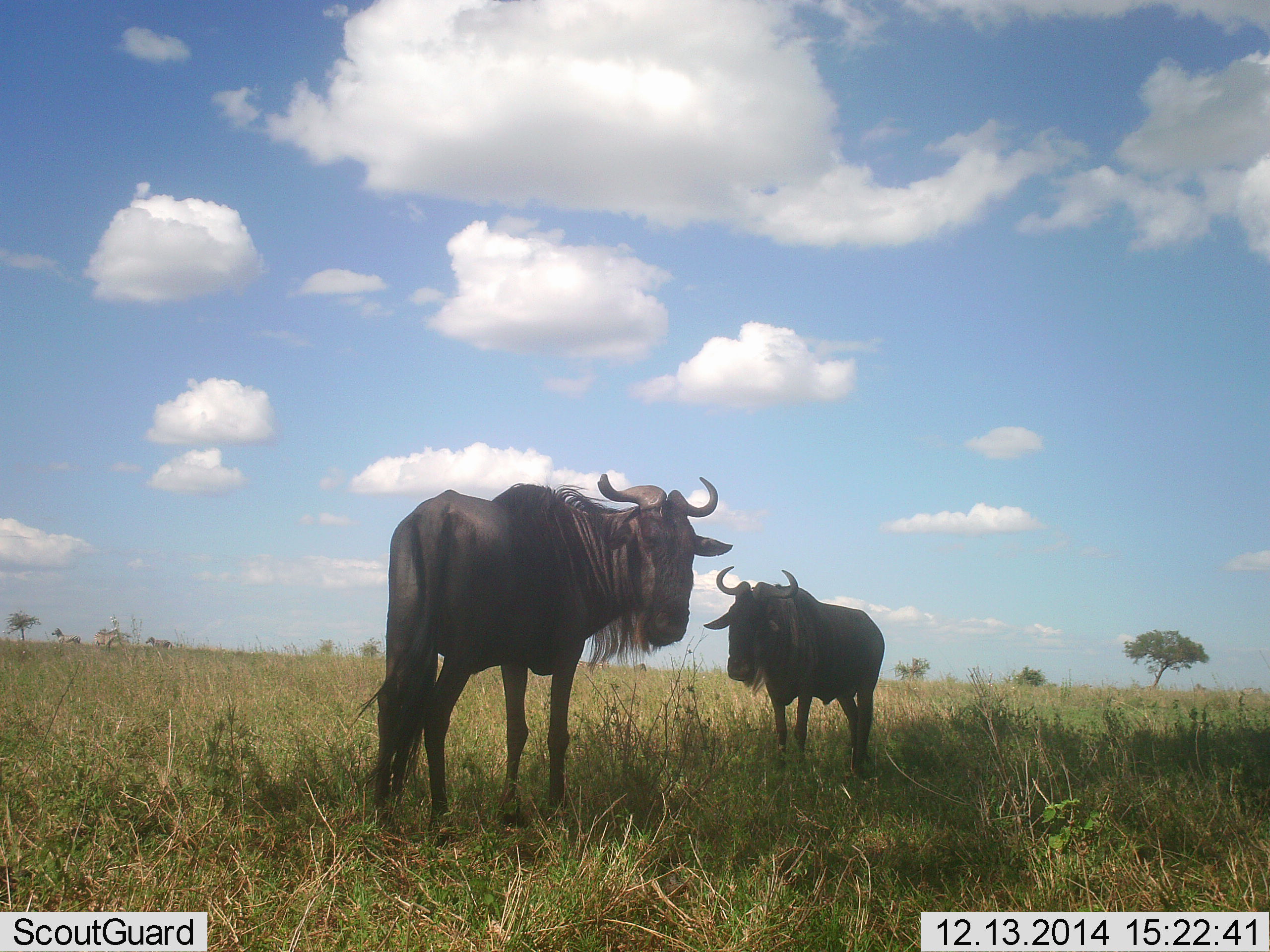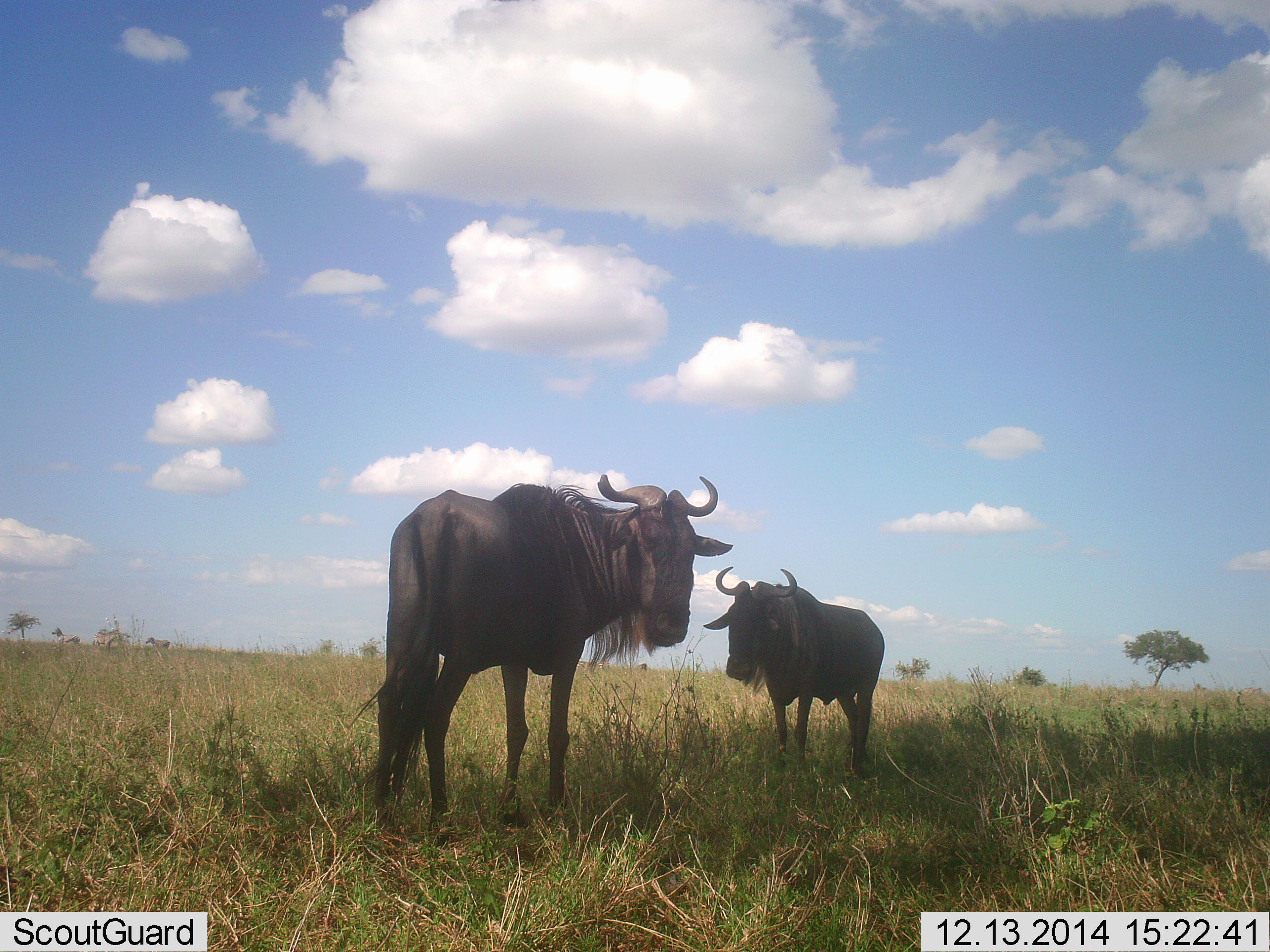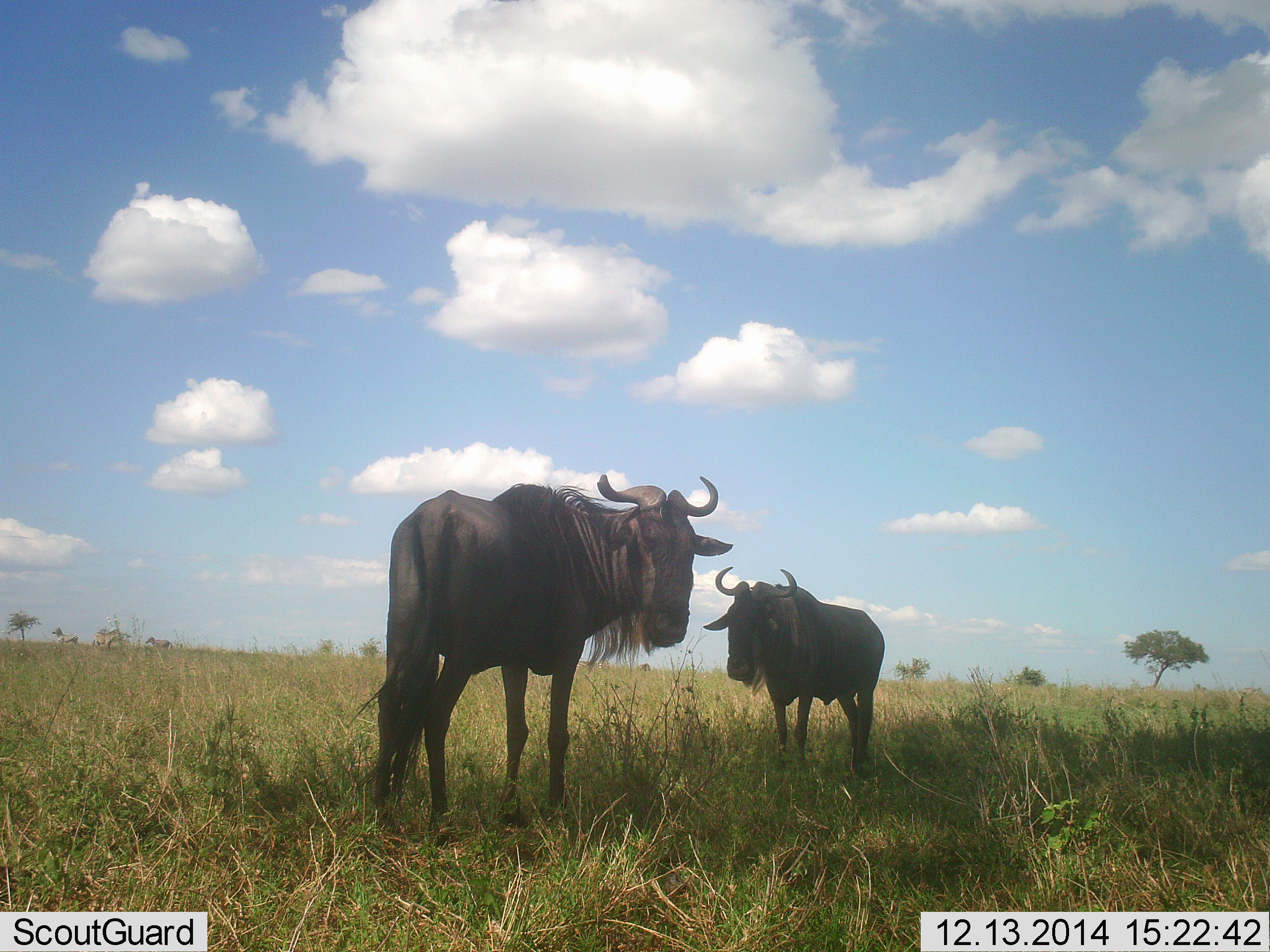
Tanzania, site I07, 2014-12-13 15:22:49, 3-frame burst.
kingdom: Animalia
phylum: Chordata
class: Mammalia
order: Artiodactyla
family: Bovidae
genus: Connochaetes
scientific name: Connochaetes taurinus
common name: blue wildebeest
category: wildebeest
Wildebeest (blue wildebeest) (Connochaetes taurinus), count 2. Behavior (volunteer vote fractions): standing 100%, resting 9%, moving 0%, interacting 9%. Young present (vote fraction): 9%. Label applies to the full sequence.